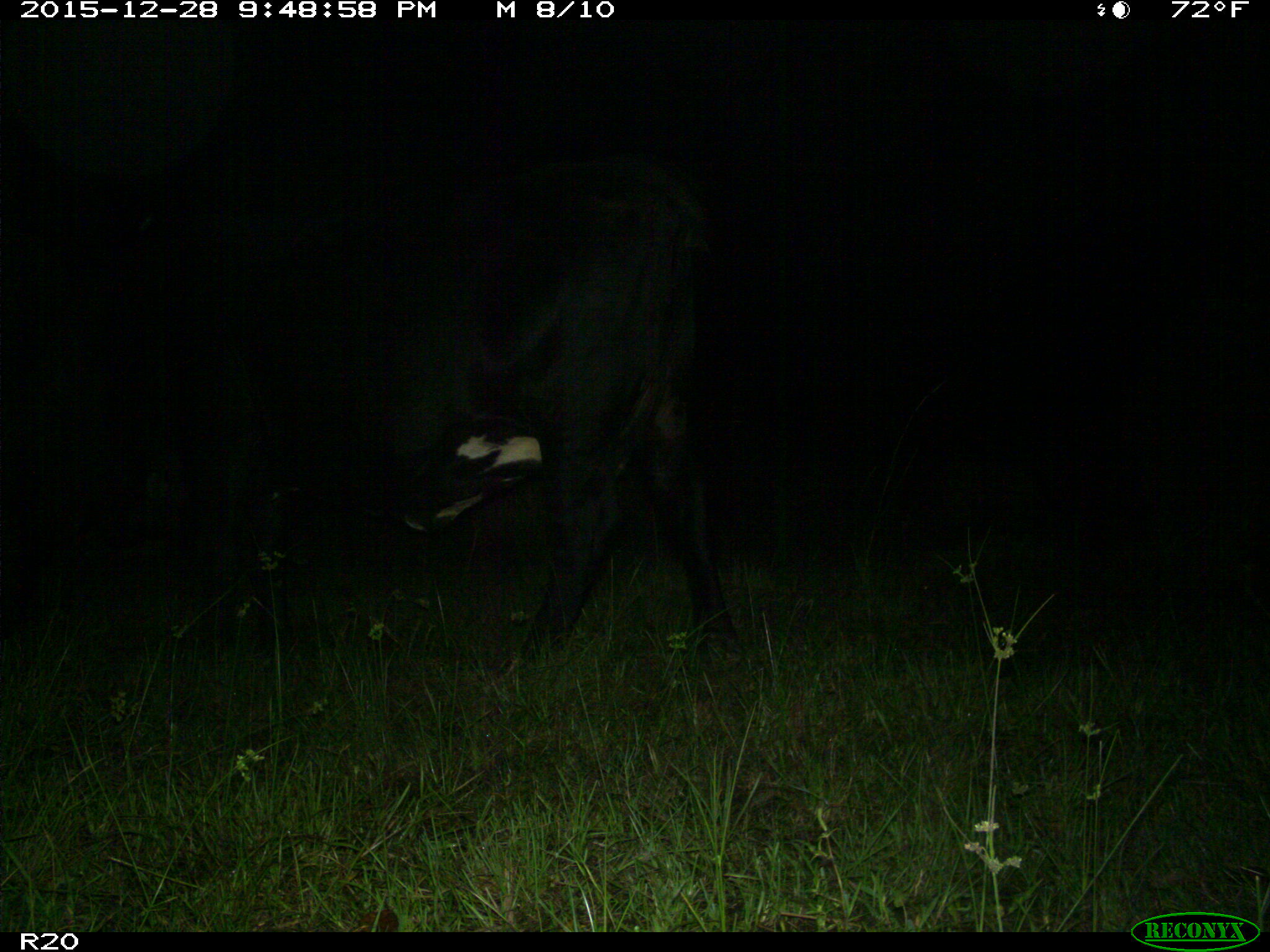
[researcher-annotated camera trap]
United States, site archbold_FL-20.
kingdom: Animalia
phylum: Chordata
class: Mammalia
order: Artiodactyla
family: Bovidae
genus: Bos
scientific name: Bos taurus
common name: domestic cow